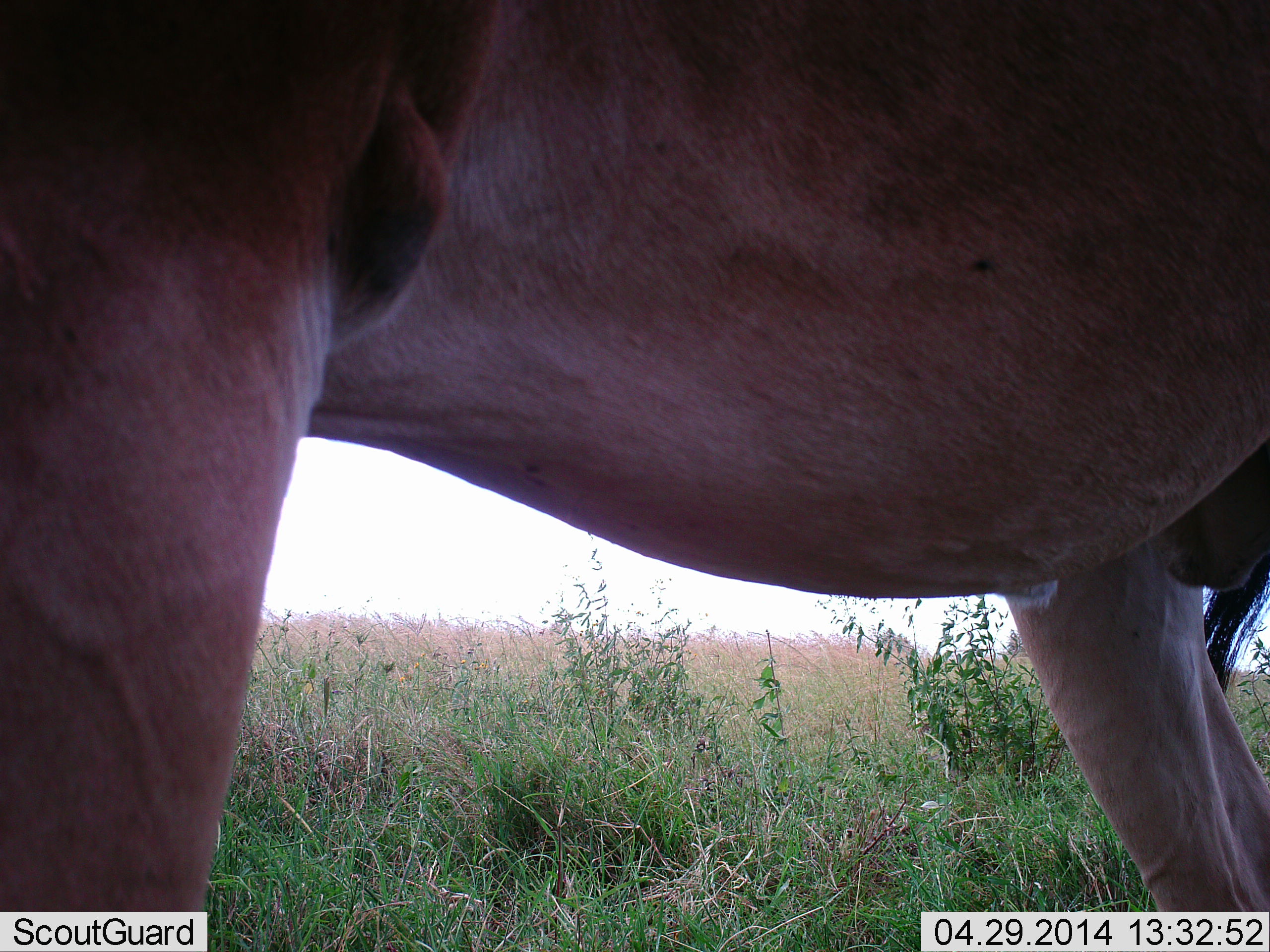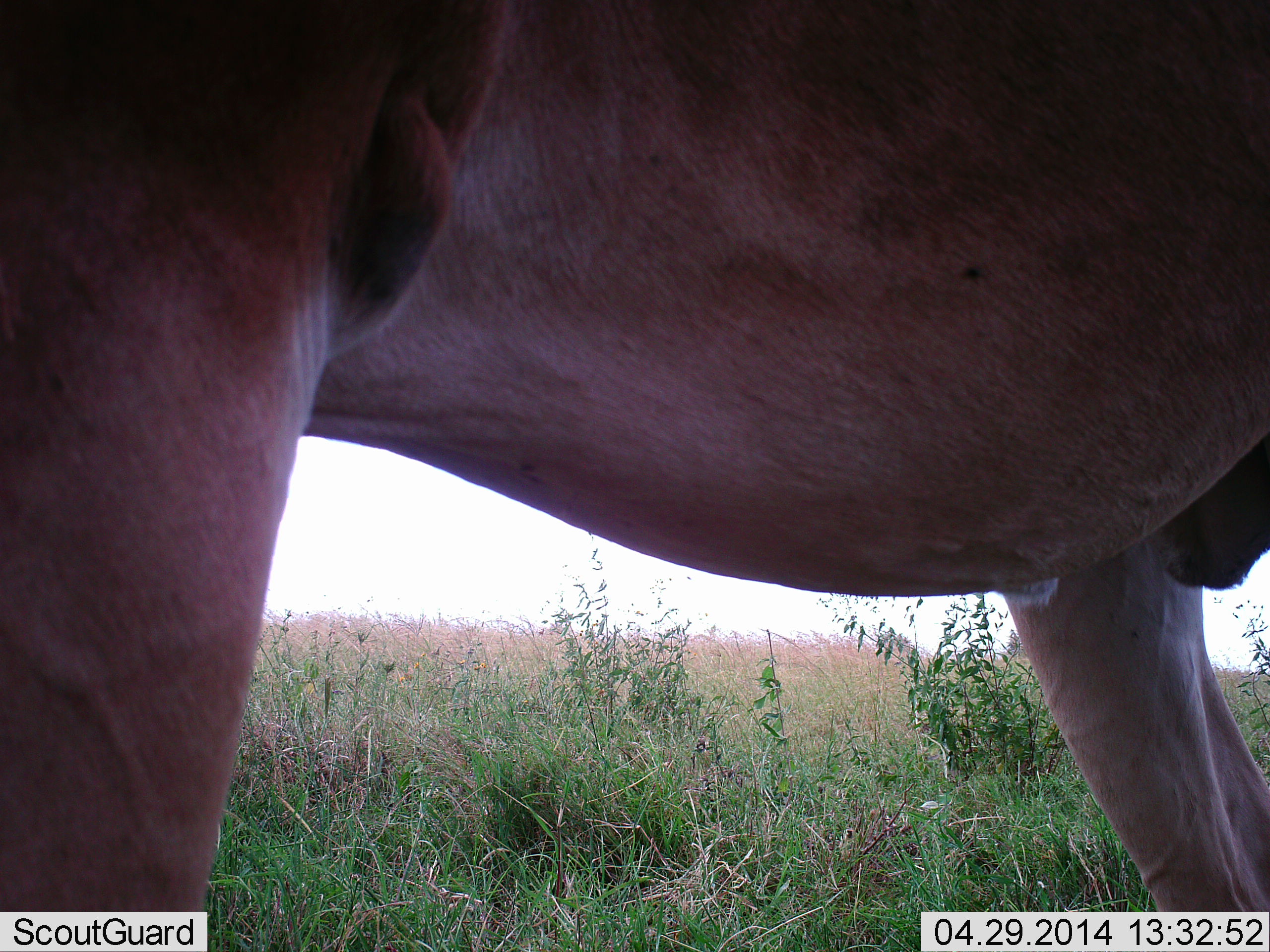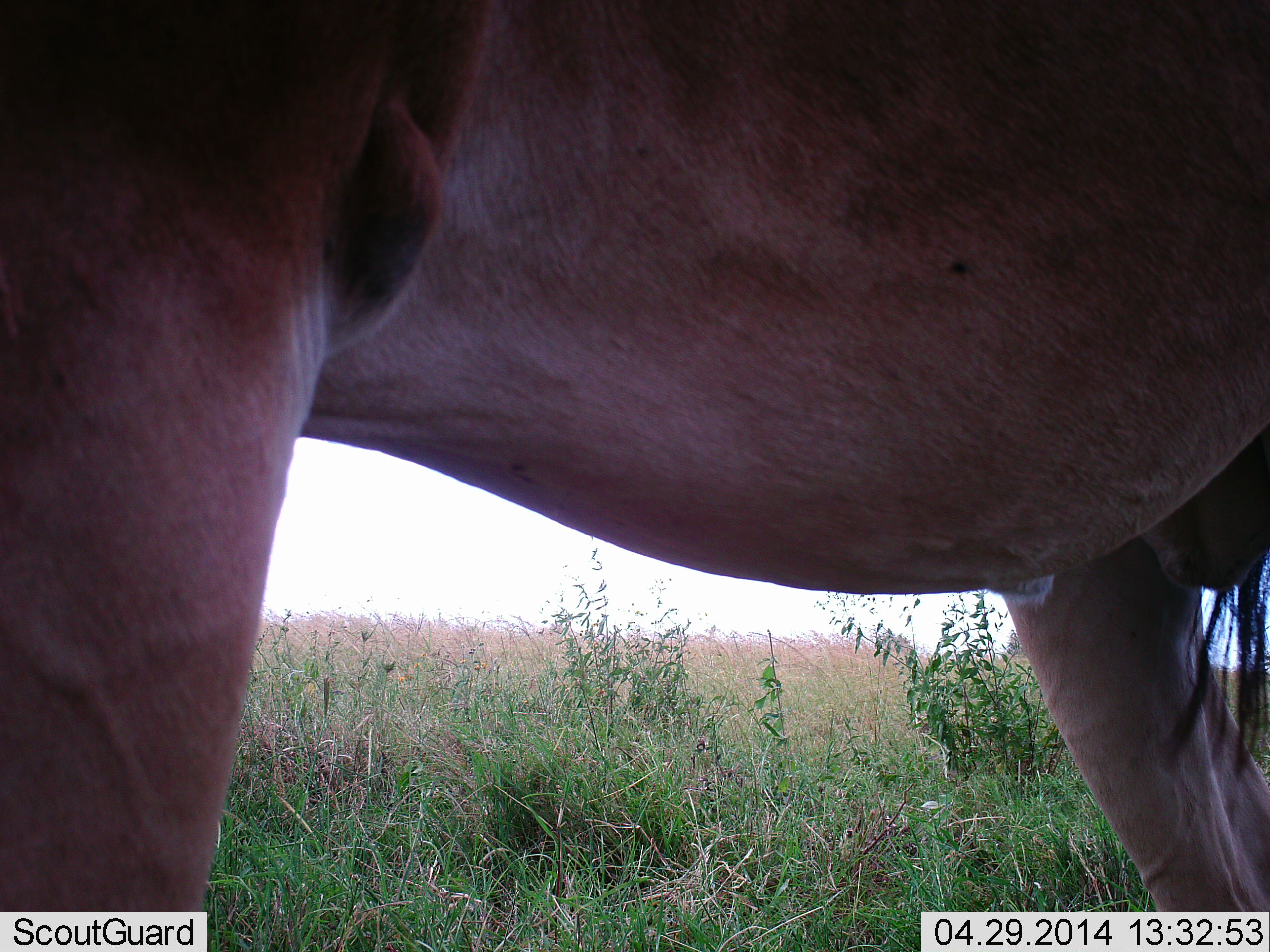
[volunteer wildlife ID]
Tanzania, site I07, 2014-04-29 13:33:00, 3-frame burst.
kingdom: Animalia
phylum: Chordata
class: Mammalia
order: Artiodactyla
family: Bovidae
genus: Alcelaphus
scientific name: Alcelaphus buselaphus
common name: hartebeest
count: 1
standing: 100%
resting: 0%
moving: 0%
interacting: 0%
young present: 0%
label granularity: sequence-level